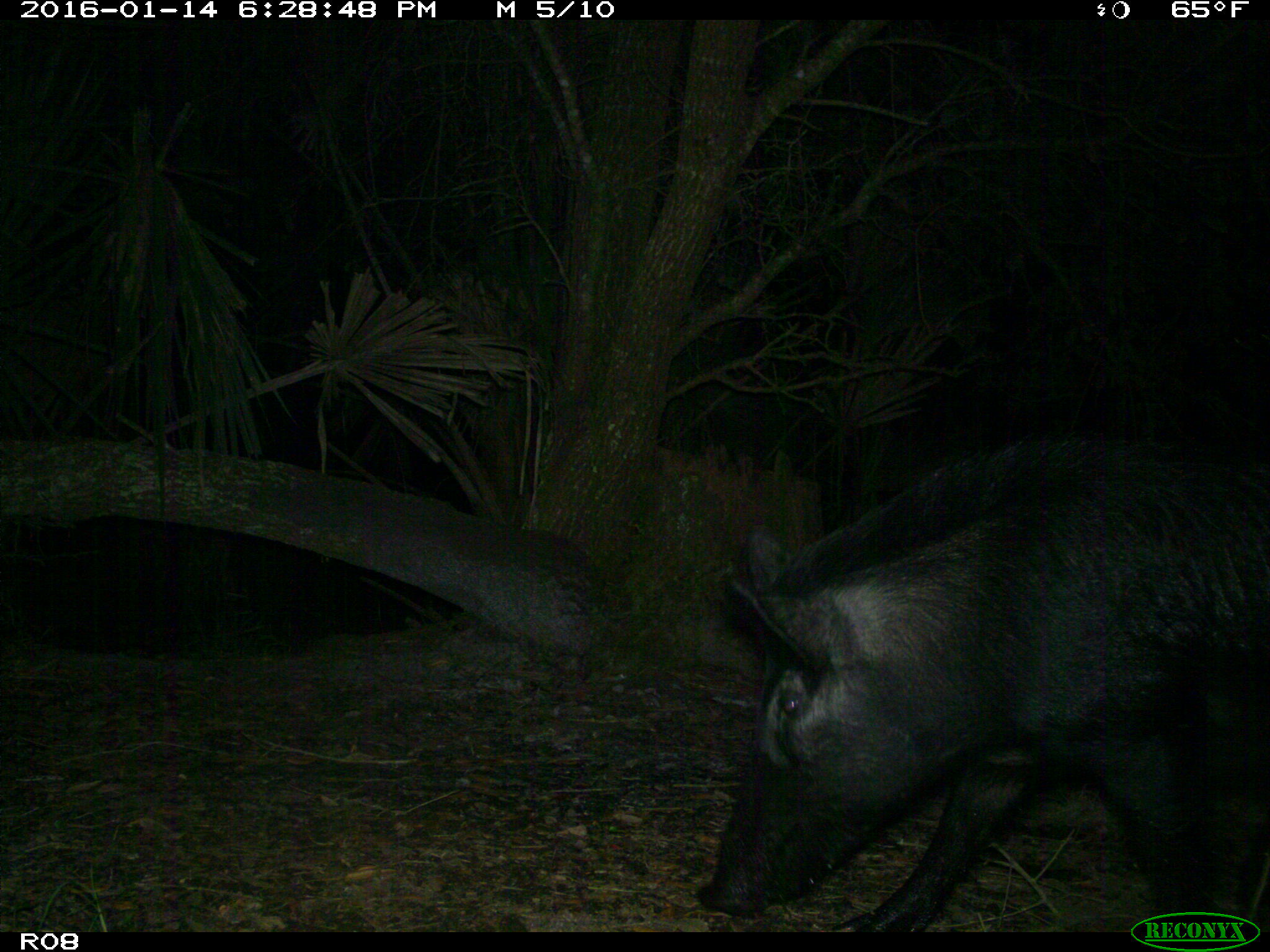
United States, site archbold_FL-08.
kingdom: Animalia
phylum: Chordata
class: Mammalia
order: Artiodactyla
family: Suidae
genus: Sus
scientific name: Sus scrofa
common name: wild boar